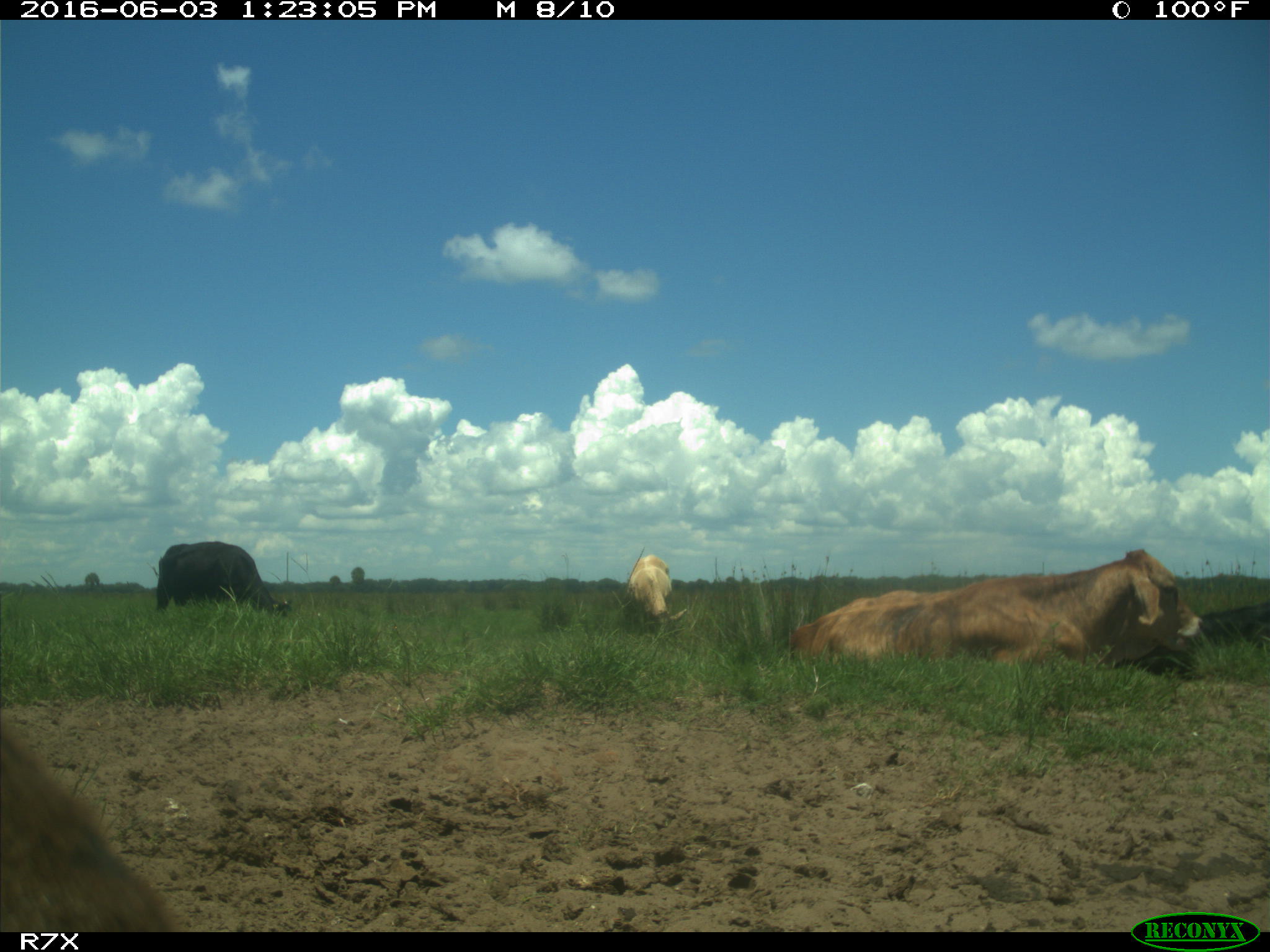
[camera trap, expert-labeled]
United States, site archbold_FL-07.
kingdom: Animalia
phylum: Chordata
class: Mammalia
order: Artiodactyla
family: Bovidae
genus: Bos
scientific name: Bos taurus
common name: domestic cow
Bos taurus (domestic cow).